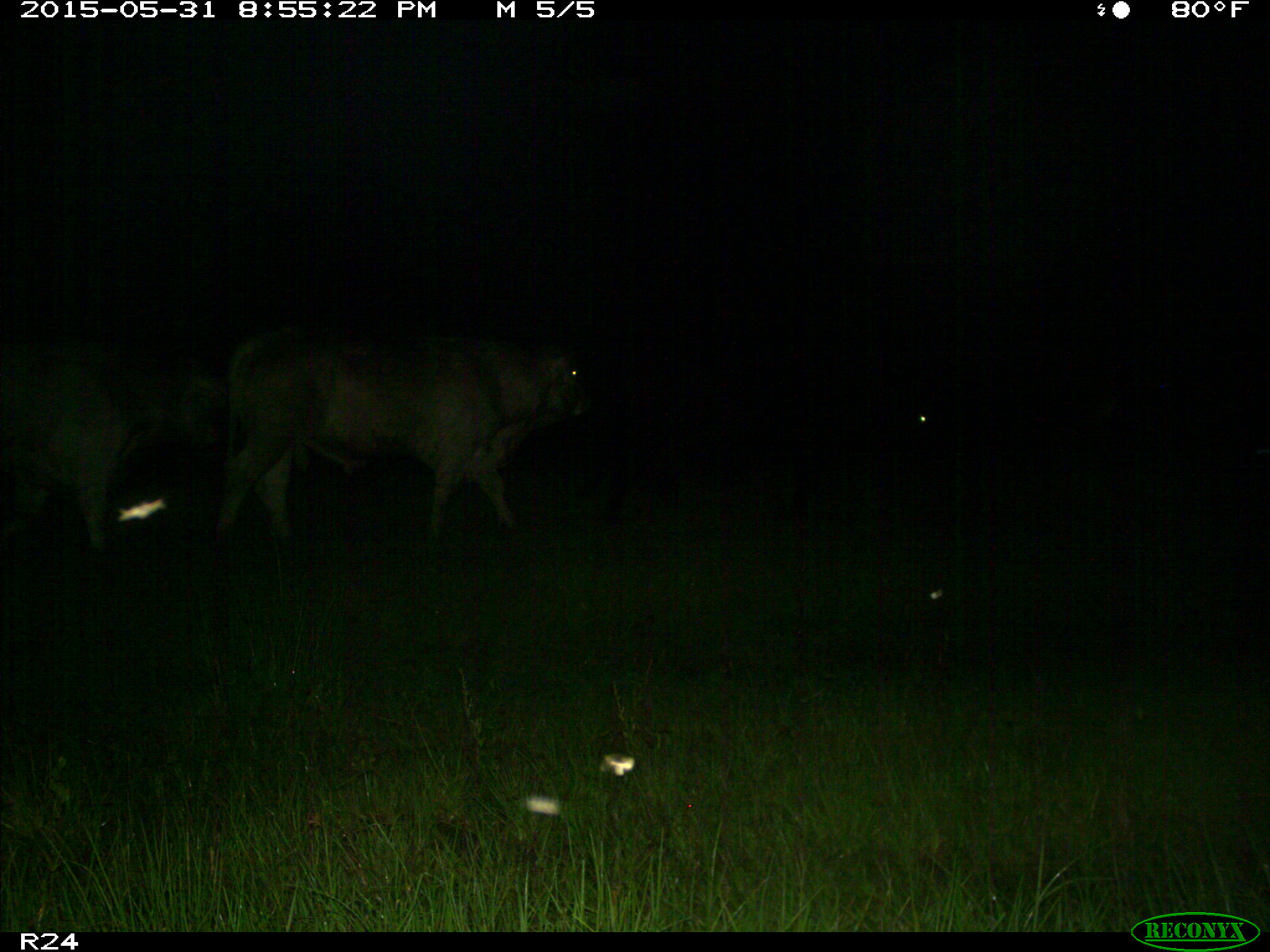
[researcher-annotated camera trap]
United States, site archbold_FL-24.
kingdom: Animalia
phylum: Chordata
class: Mammalia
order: Artiodactyla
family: Bovidae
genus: Bos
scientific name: Bos taurus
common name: domestic cow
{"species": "Bos taurus (domestic cow)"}